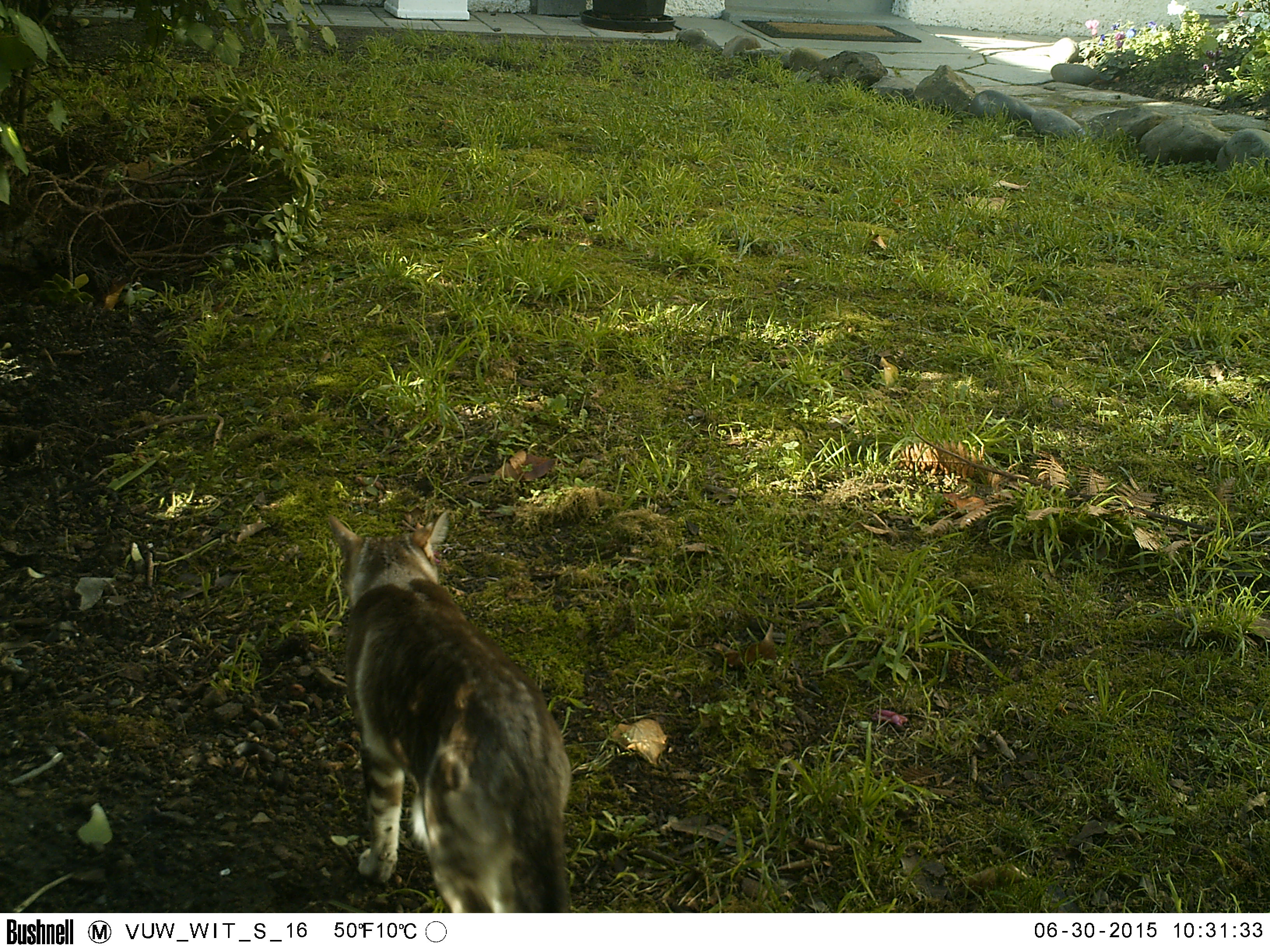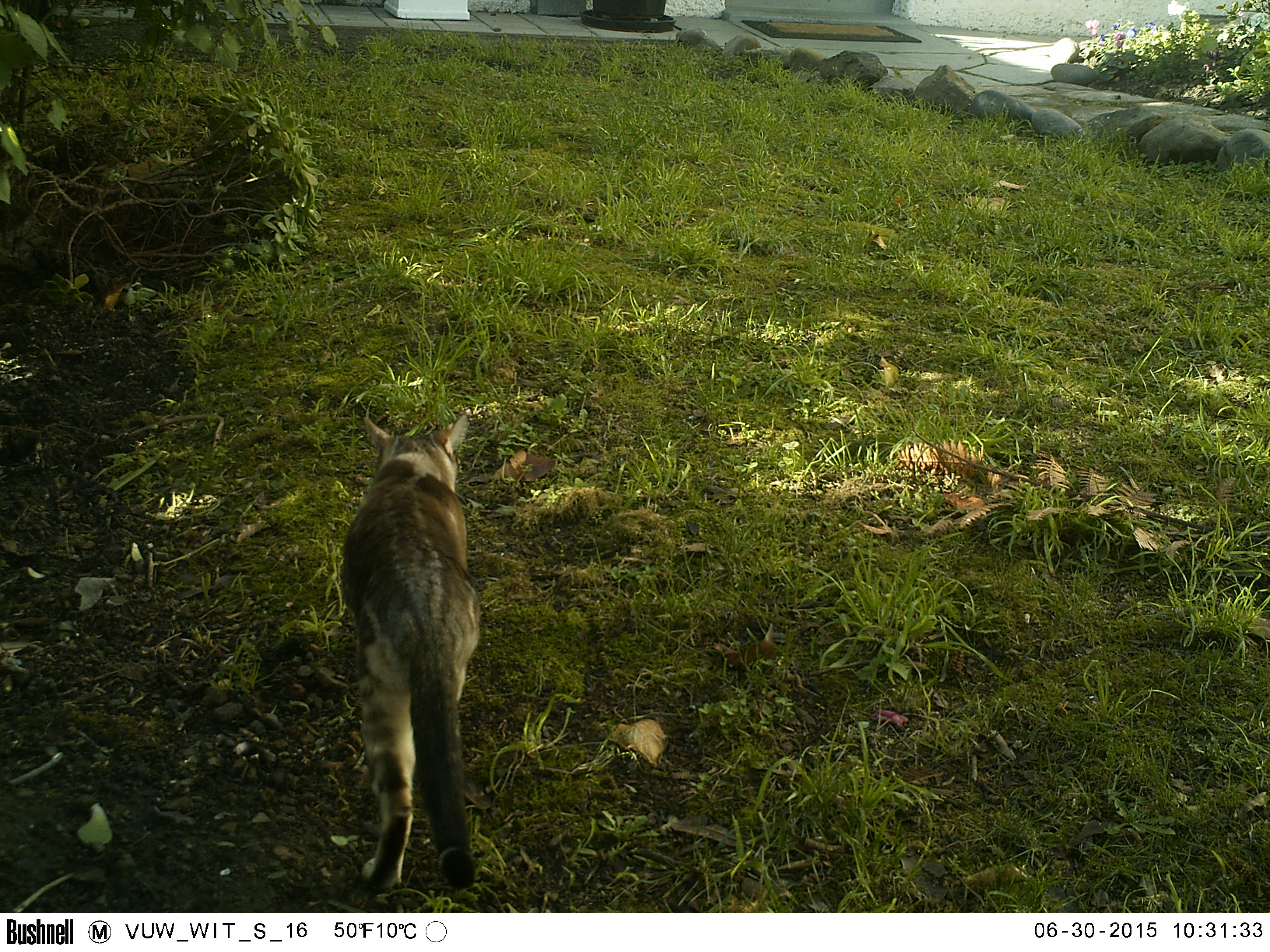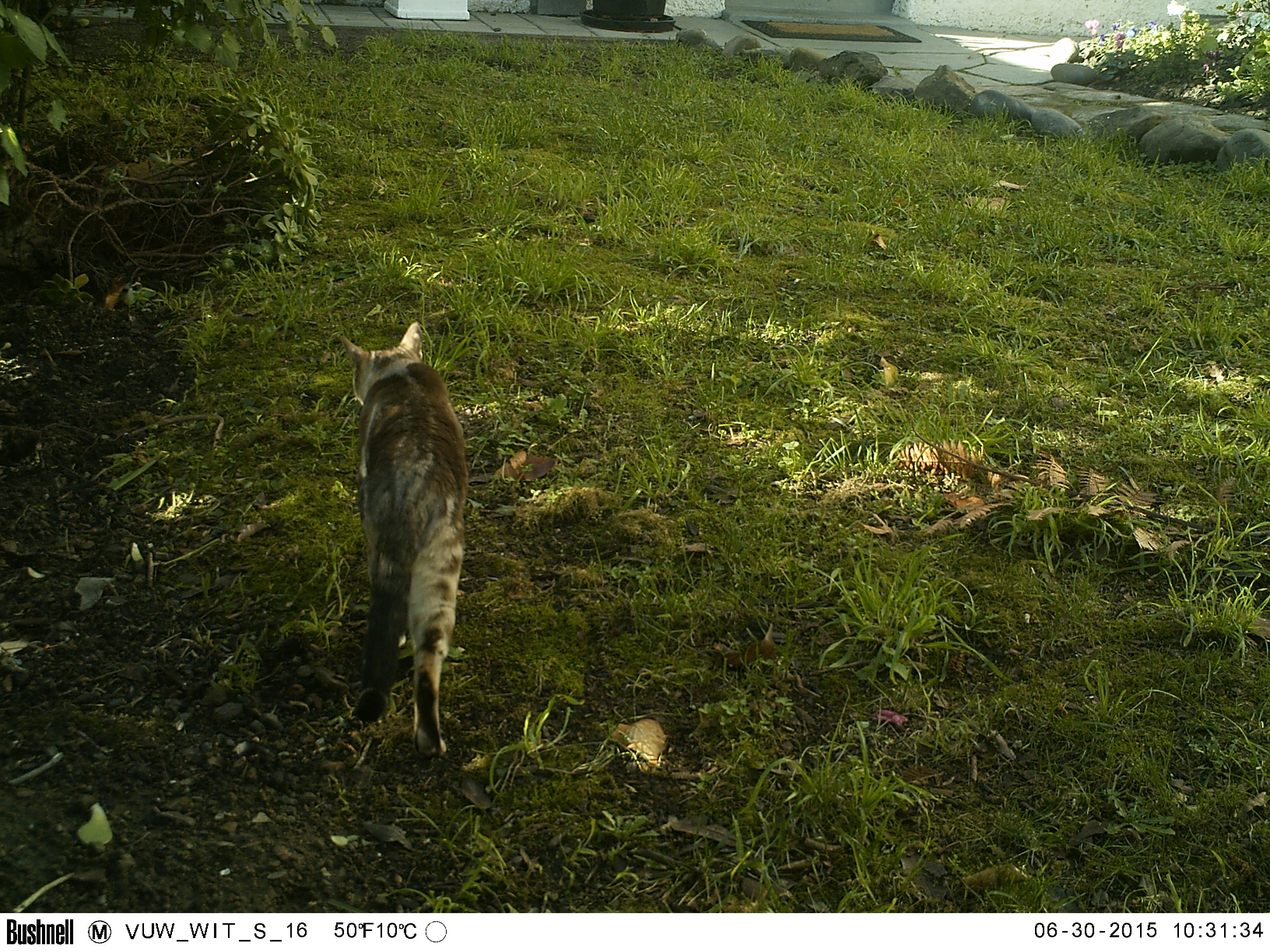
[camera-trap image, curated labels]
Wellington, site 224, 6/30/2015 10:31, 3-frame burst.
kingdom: Animalia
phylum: Chordata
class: Mammalia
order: Carnivora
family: Felidae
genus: Felis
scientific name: Felis catus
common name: cat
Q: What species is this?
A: Cat (Felis catus).